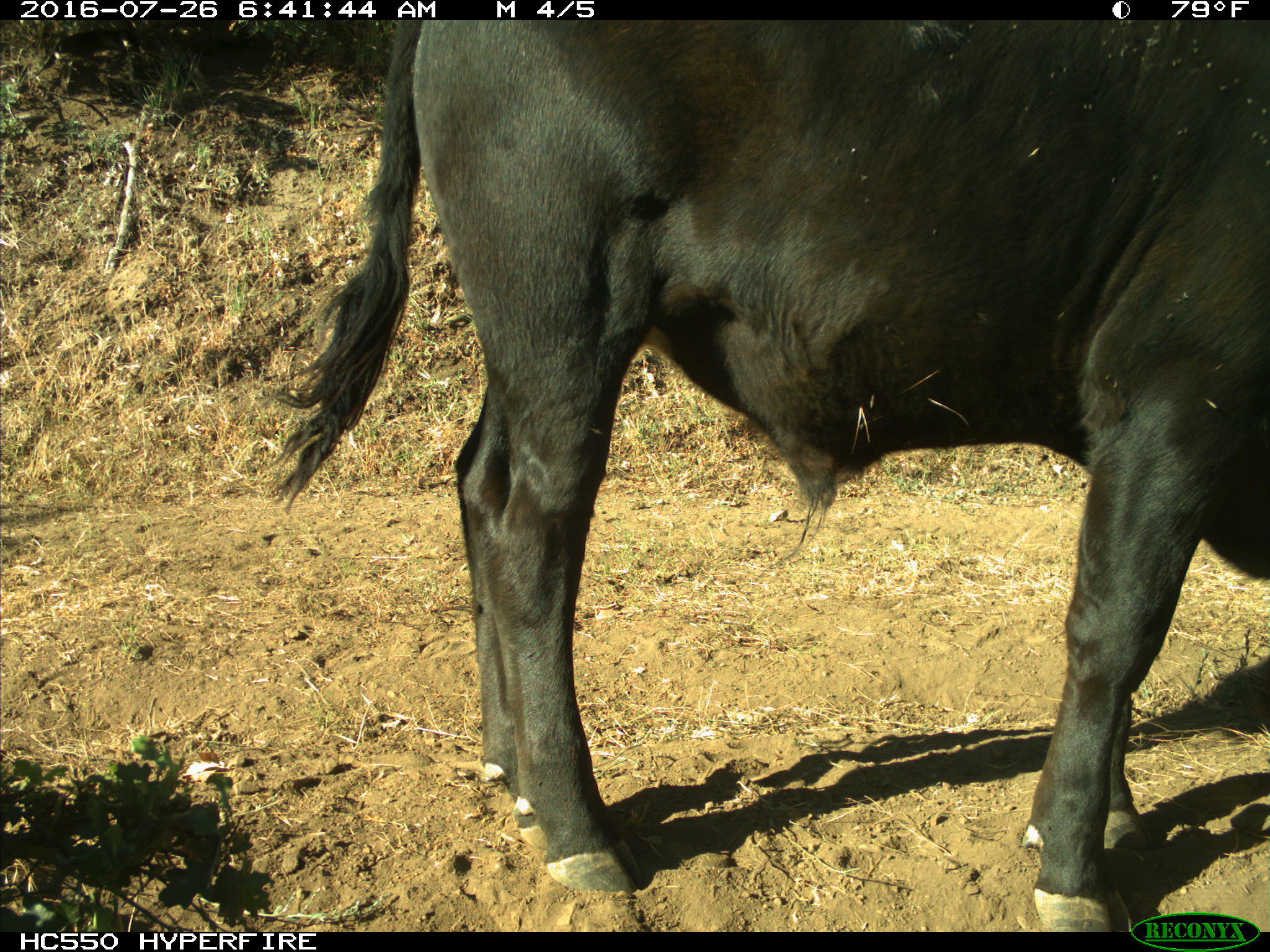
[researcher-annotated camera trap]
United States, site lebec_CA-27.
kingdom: Animalia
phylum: Chordata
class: Mammalia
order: Artiodactyla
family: Bovidae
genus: Bos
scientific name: Bos taurus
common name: domestic cow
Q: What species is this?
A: Bos taurus (domestic cow).